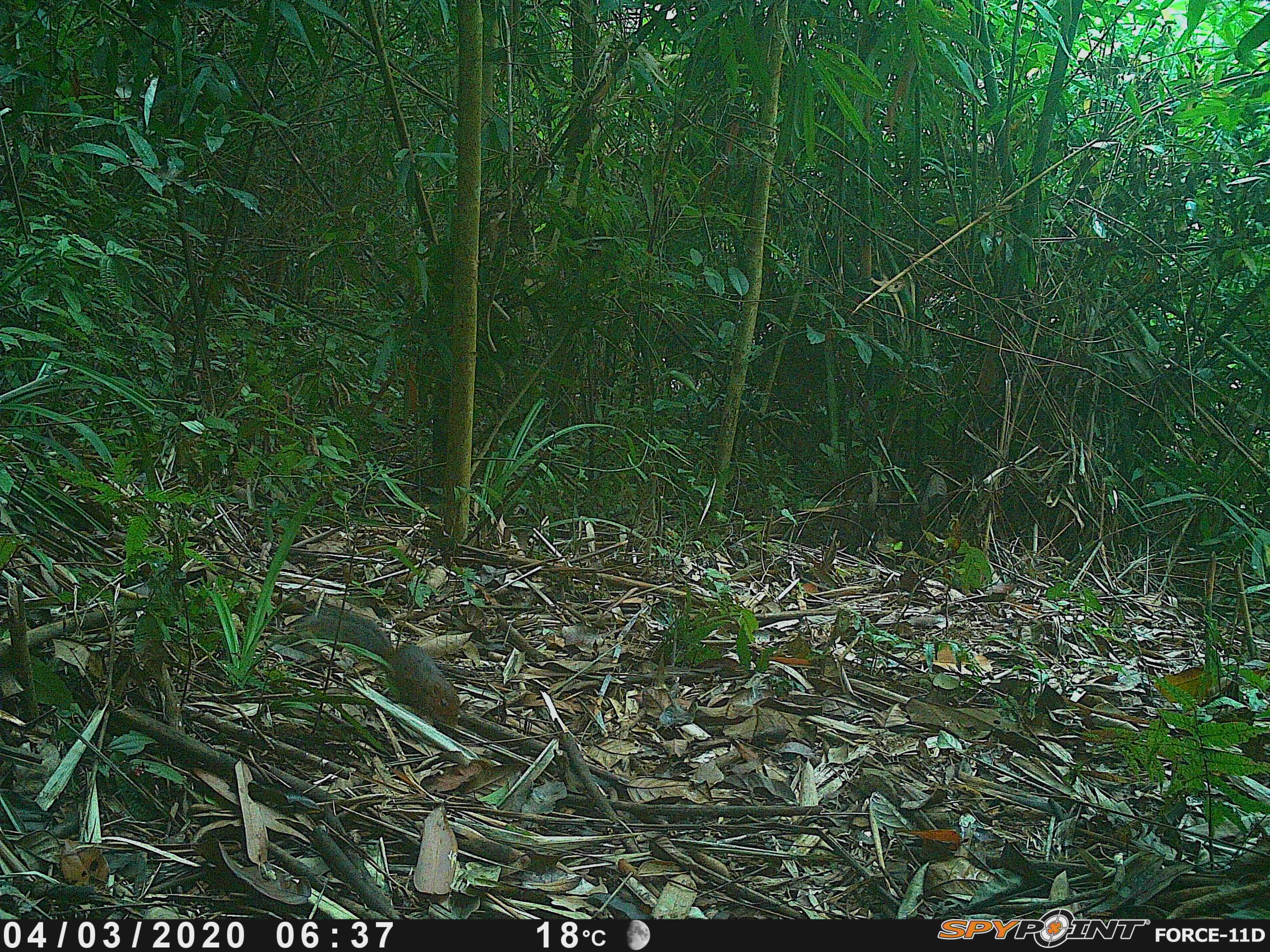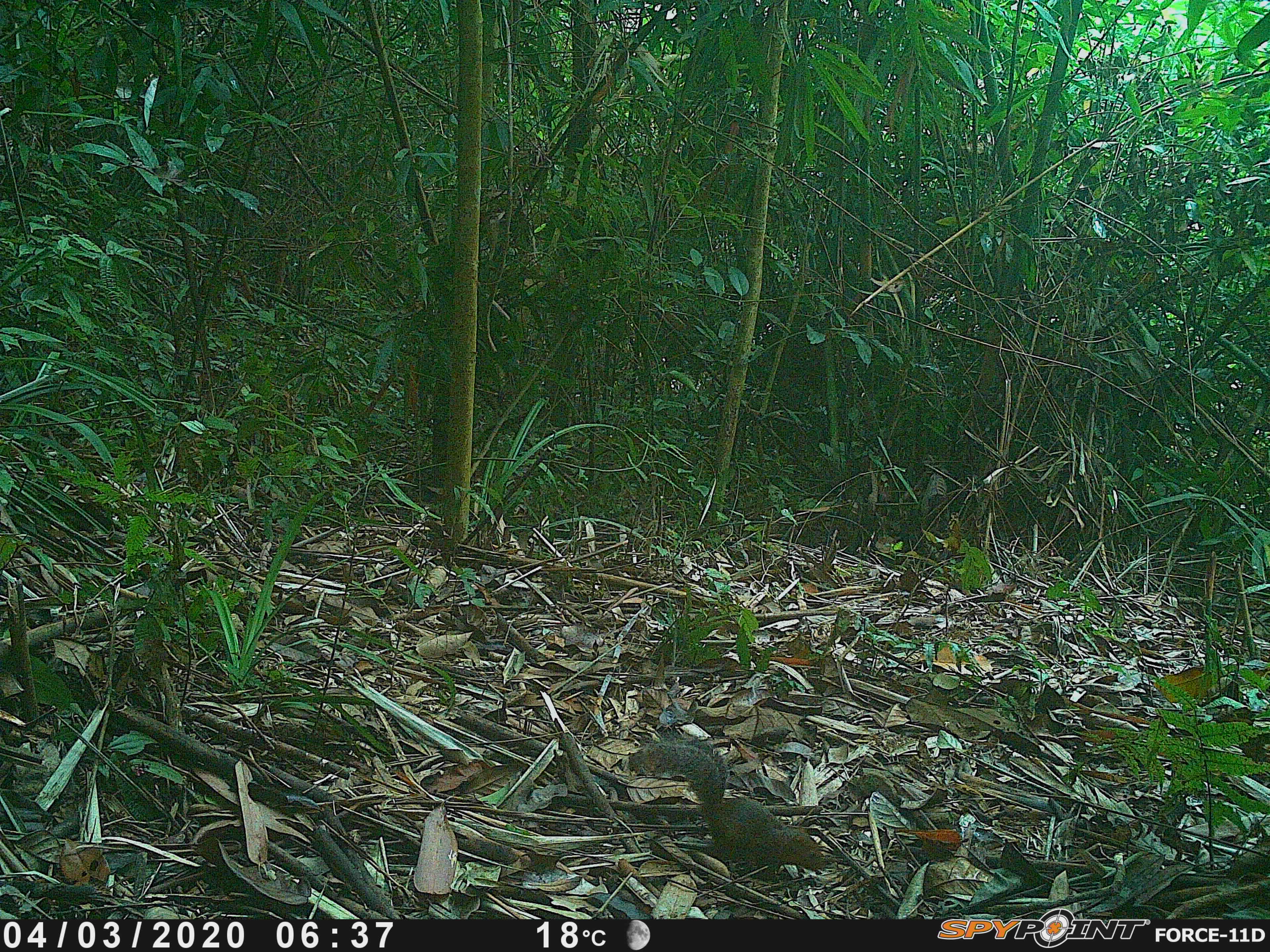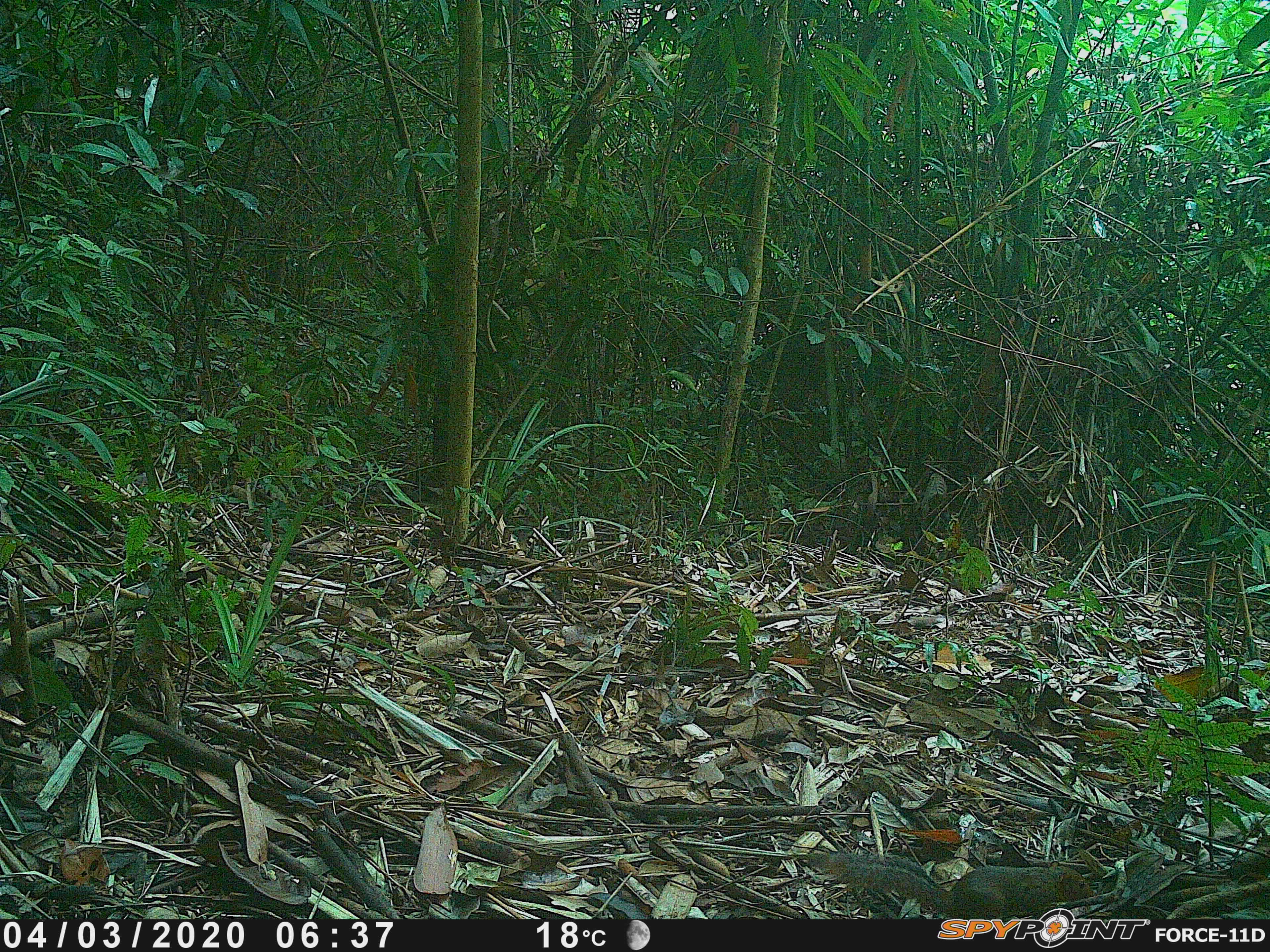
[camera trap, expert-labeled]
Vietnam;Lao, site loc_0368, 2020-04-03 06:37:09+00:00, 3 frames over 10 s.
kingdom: Animalia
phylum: Chordata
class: Mammalia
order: Rodentia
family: Sciuridae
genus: Dremomys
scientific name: Dremomys rufigenis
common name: red-cheeked squirrel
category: red cheeked squirrel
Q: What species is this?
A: Red cheeked squirrel (red-cheeked squirrel) (Dremomys rufigenis).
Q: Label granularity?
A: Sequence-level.